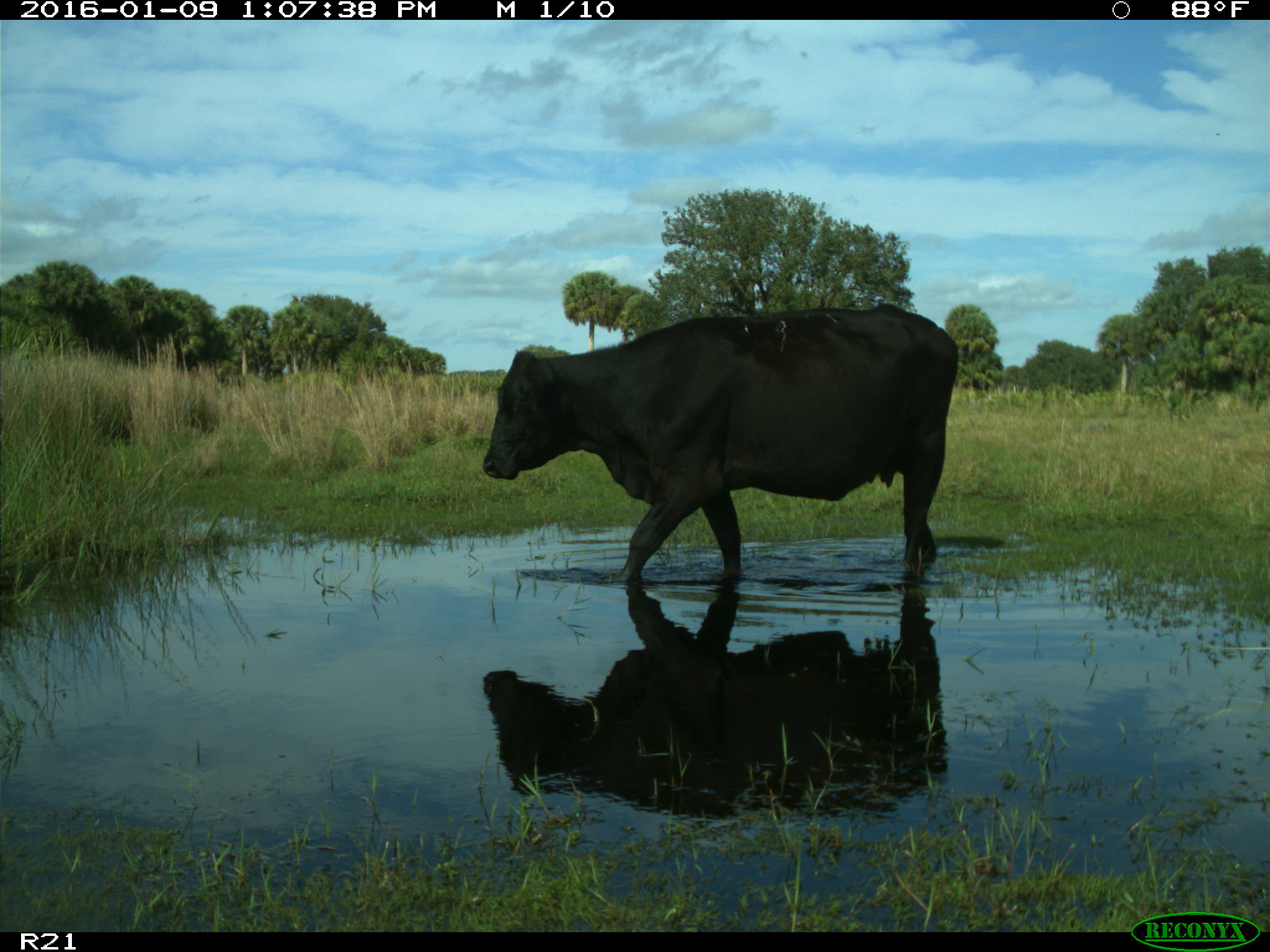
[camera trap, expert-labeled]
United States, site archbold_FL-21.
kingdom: Animalia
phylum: Chordata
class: Mammalia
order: Artiodactyla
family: Bovidae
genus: Bos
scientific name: Bos taurus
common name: domestic cow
Bos taurus (domestic cow).